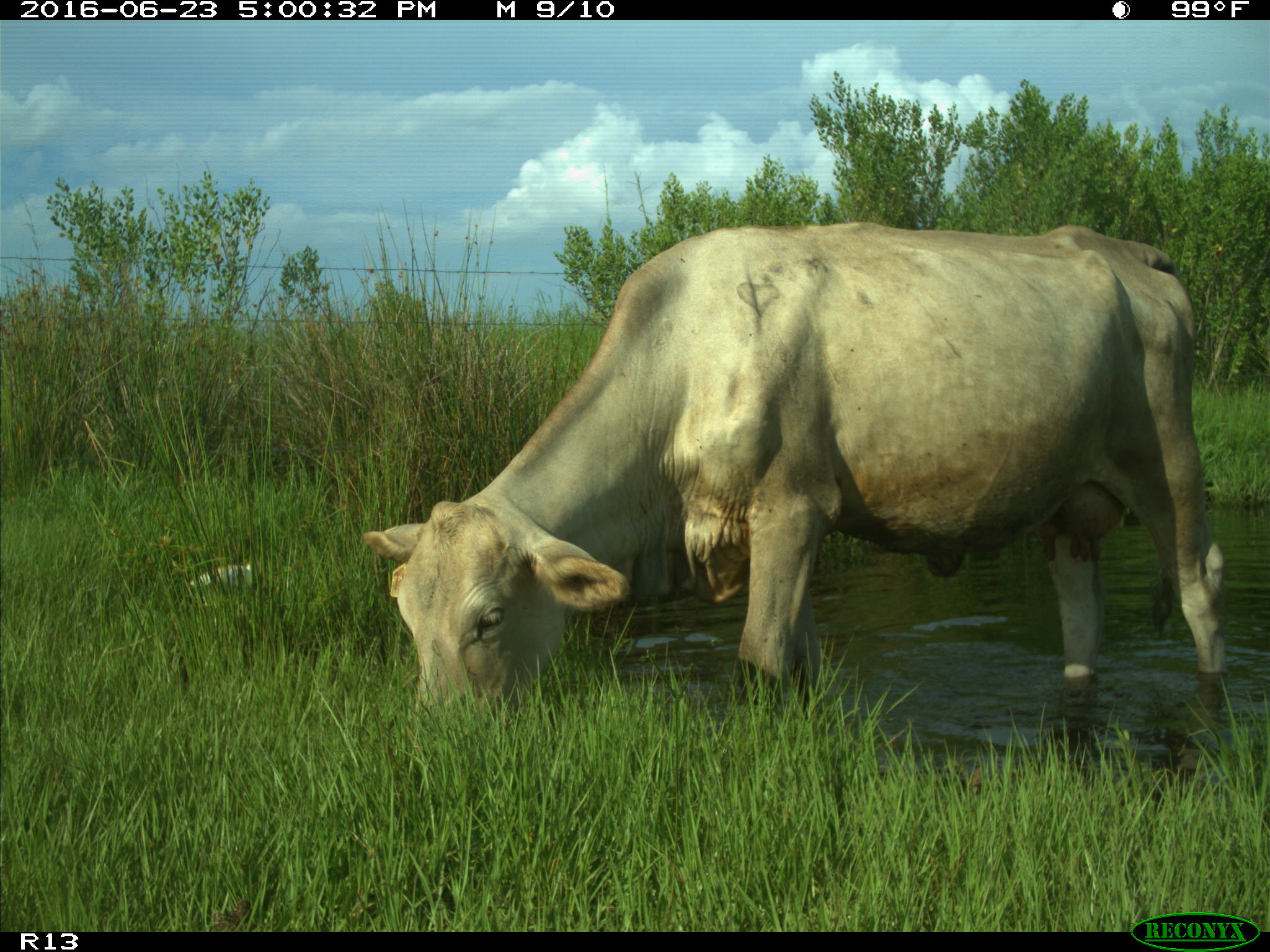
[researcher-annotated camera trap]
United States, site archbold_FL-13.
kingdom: Animalia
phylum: Chordata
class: Mammalia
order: Artiodactyla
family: Bovidae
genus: Bos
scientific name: Bos taurus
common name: domestic cow